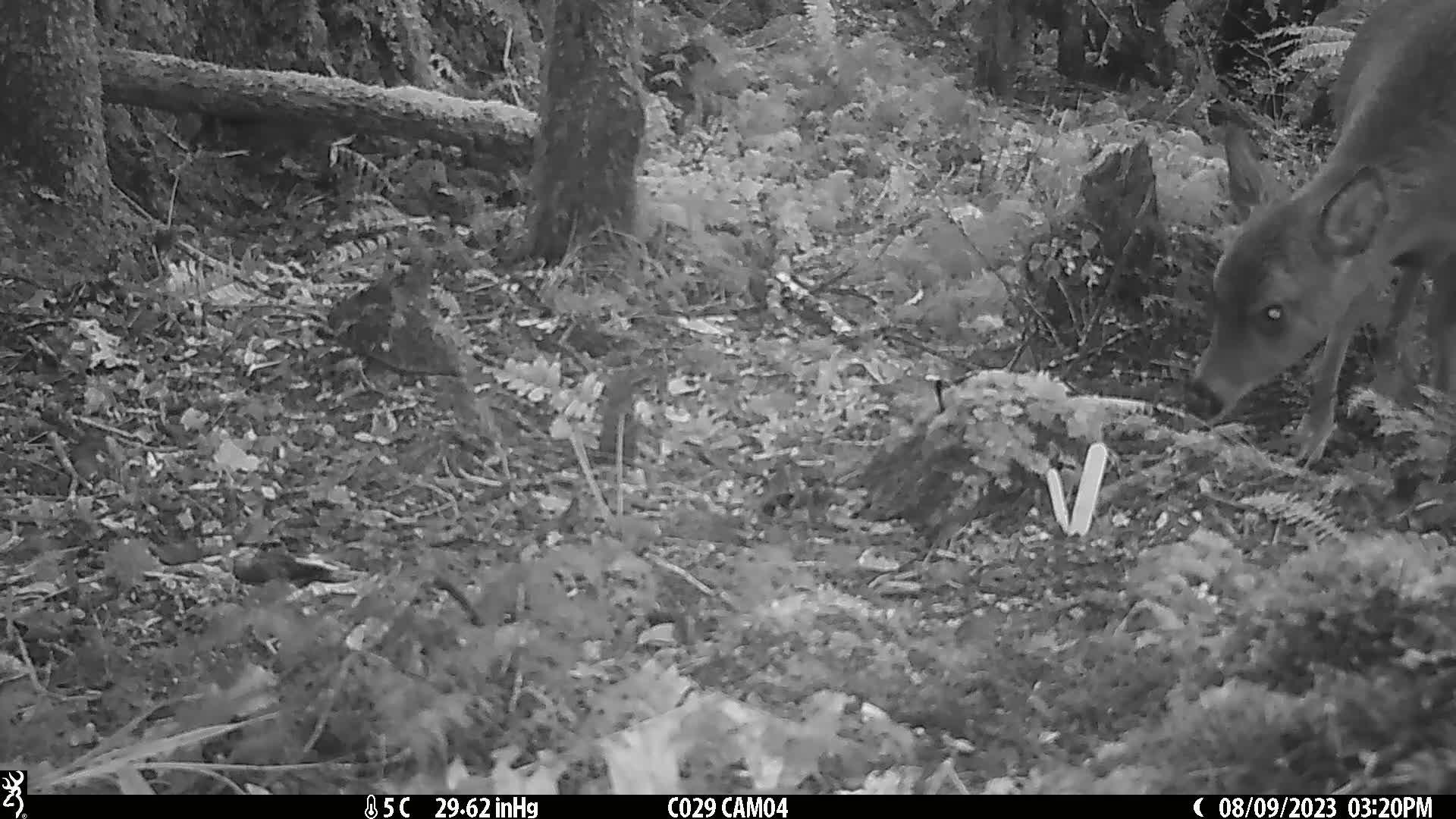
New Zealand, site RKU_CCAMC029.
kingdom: Animalia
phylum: Chordata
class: Mammalia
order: Artiodactyla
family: Cervidae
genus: Odocoileus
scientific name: Odocoileus virginianus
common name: white-tailed deer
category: white tailed deer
White tailed deer (white-tailed deer) (Odocoileus virginianus).